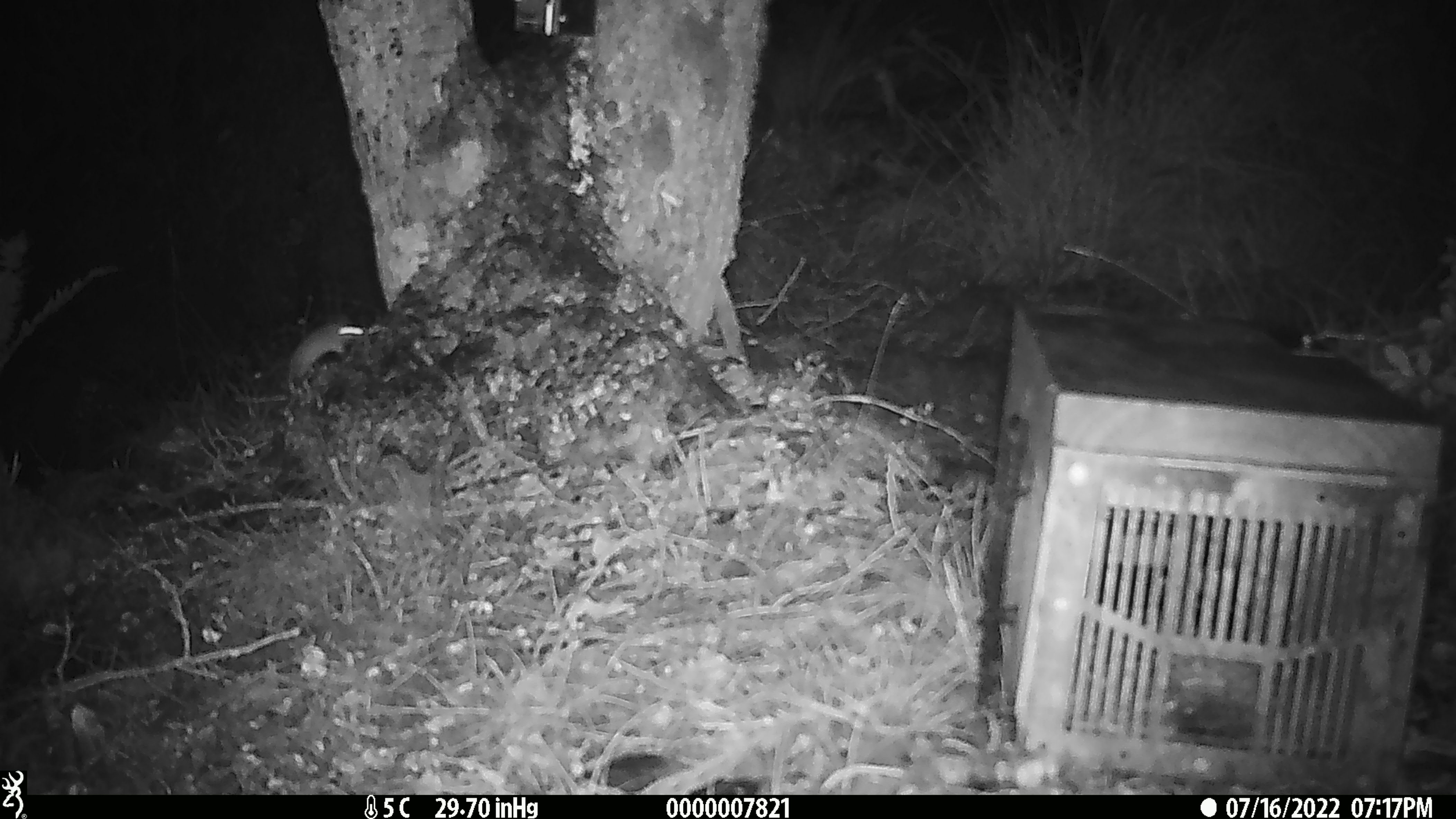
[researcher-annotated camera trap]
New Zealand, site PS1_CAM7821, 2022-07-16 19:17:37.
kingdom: Animalia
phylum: Chordata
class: Mammalia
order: Rodentia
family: Muridae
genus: Mus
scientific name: Mus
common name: mouse